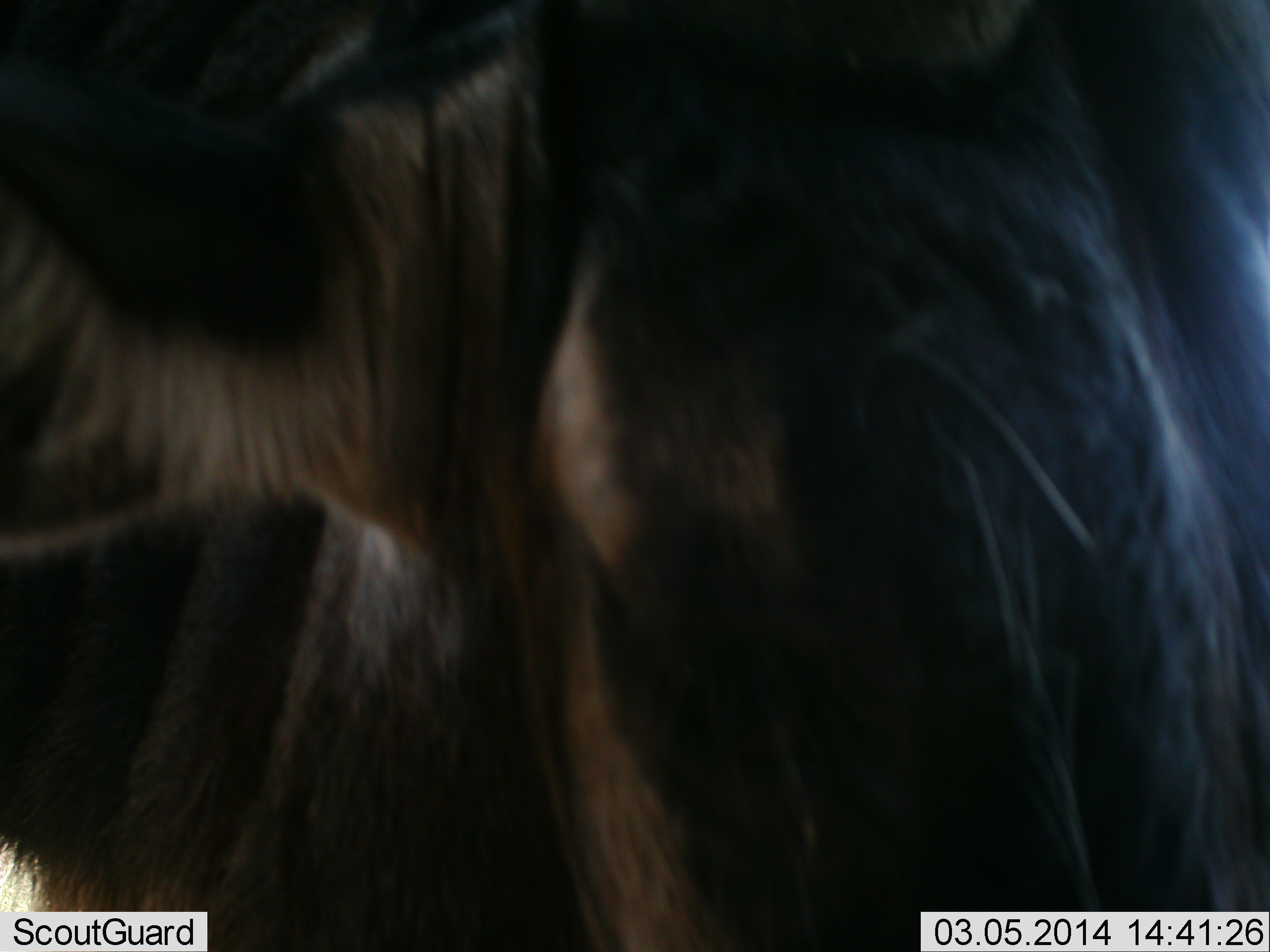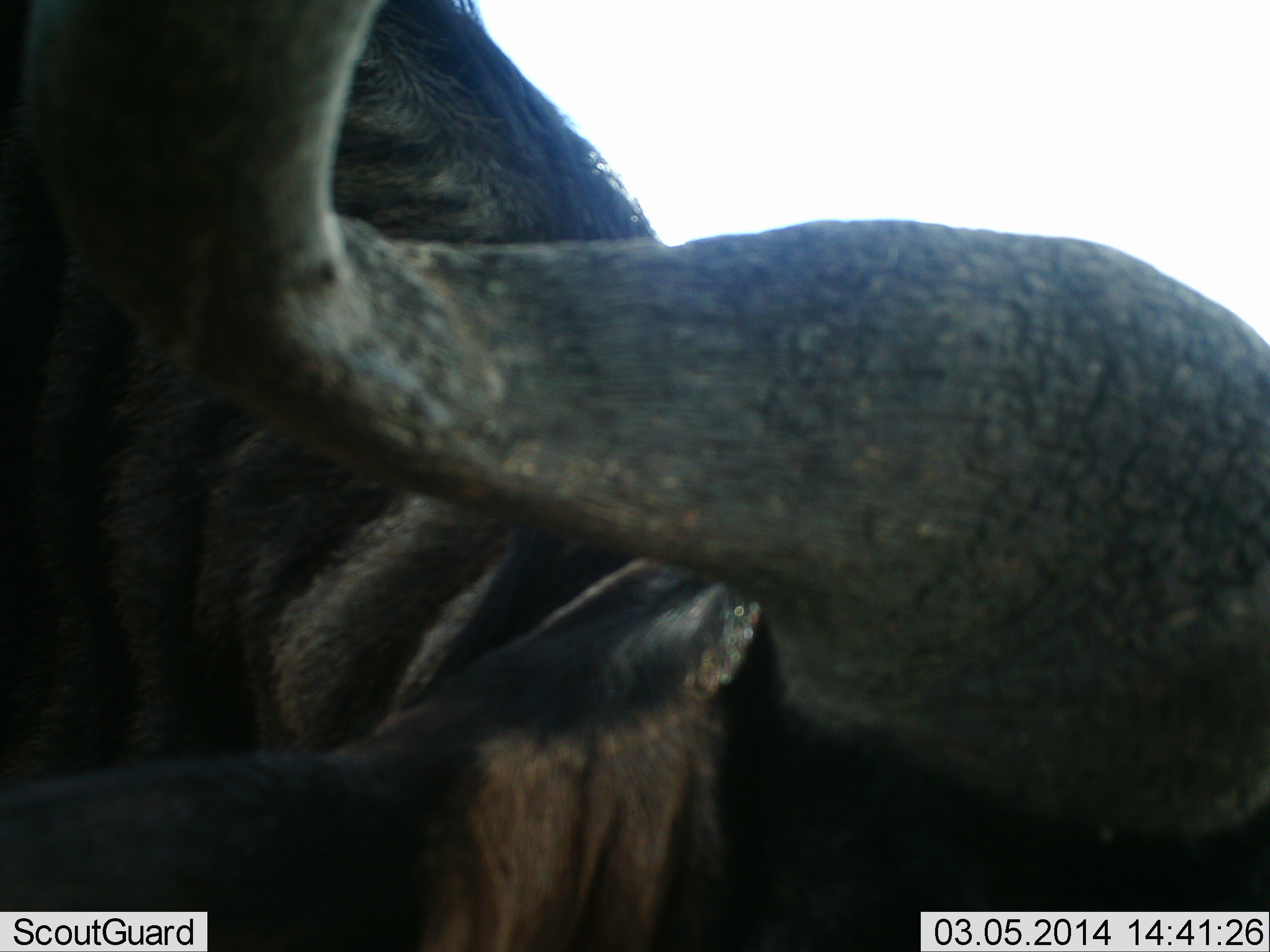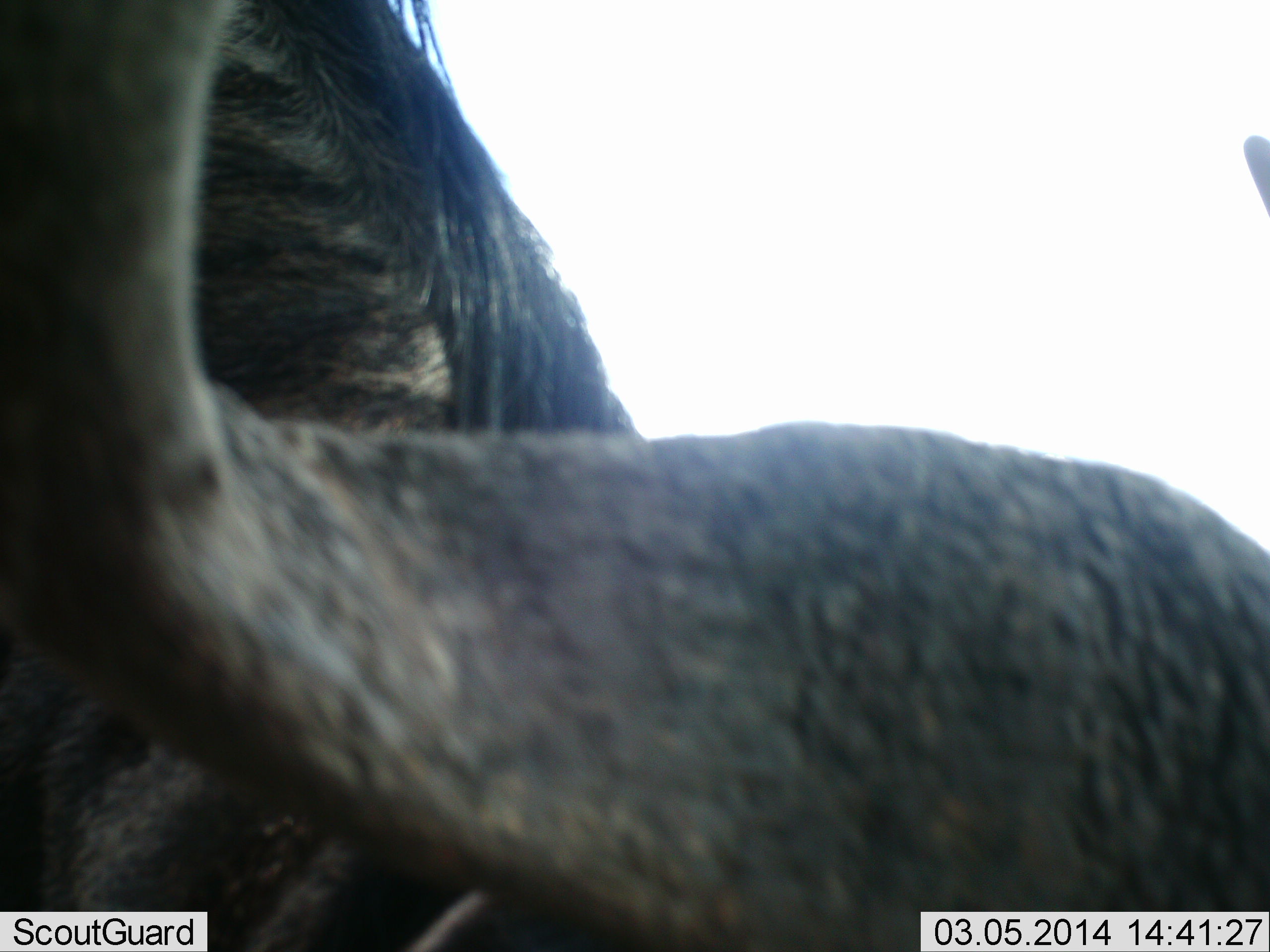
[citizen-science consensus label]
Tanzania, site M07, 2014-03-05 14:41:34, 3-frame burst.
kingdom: Animalia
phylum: Chordata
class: Mammalia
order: Artiodactyla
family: Bovidae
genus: Syncerus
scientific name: Syncerus caffer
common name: cape buffalo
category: buffalo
Buffalo (cape buffalo) (Syncerus caffer), count 1. Behavior (volunteer vote fractions): standing 100%, resting 0%, moving 0%, interacting 0%. Young present (vote fraction): 0%. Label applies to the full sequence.